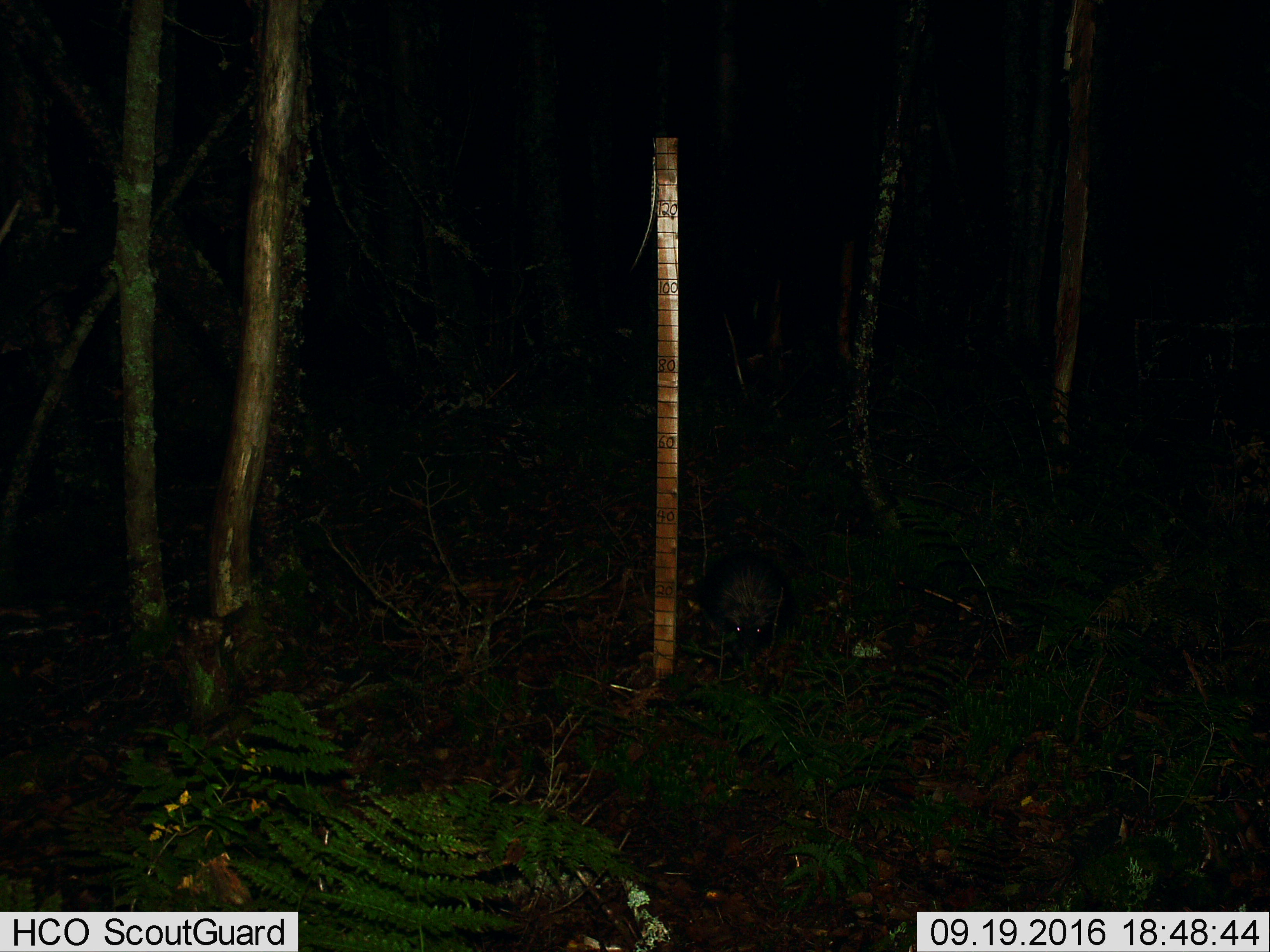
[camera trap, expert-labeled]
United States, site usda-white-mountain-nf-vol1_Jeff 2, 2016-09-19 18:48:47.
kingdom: Animalia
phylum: Chordata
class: Mammalia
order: Rodentia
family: Erethizontidae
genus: Erethizon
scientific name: Erethizon dorsatum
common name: porcupine